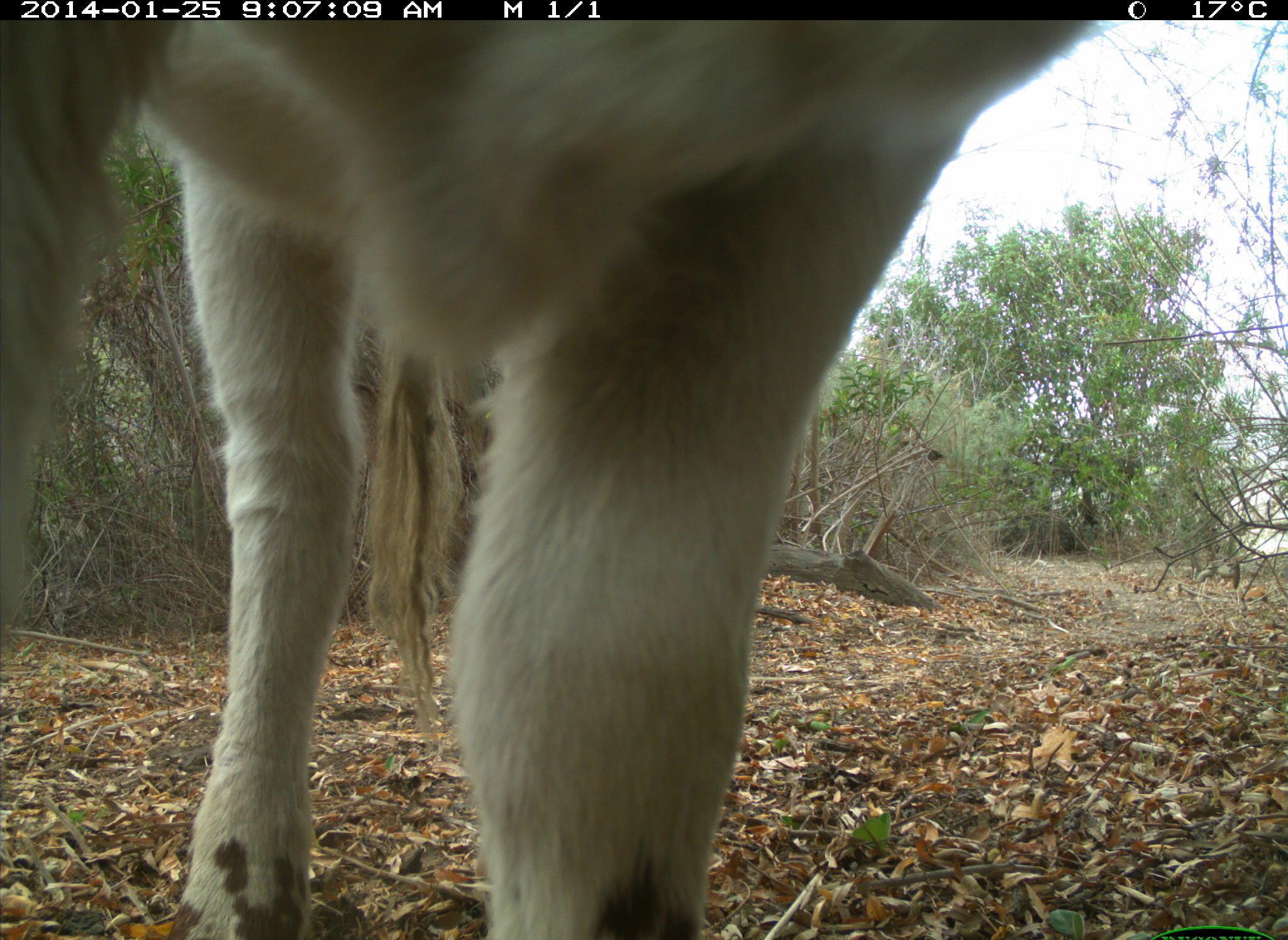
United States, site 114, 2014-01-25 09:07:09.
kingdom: Animalia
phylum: Chordata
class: Mammalia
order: Artiodactyla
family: Bovidae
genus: Bos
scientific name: Bos taurus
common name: cow